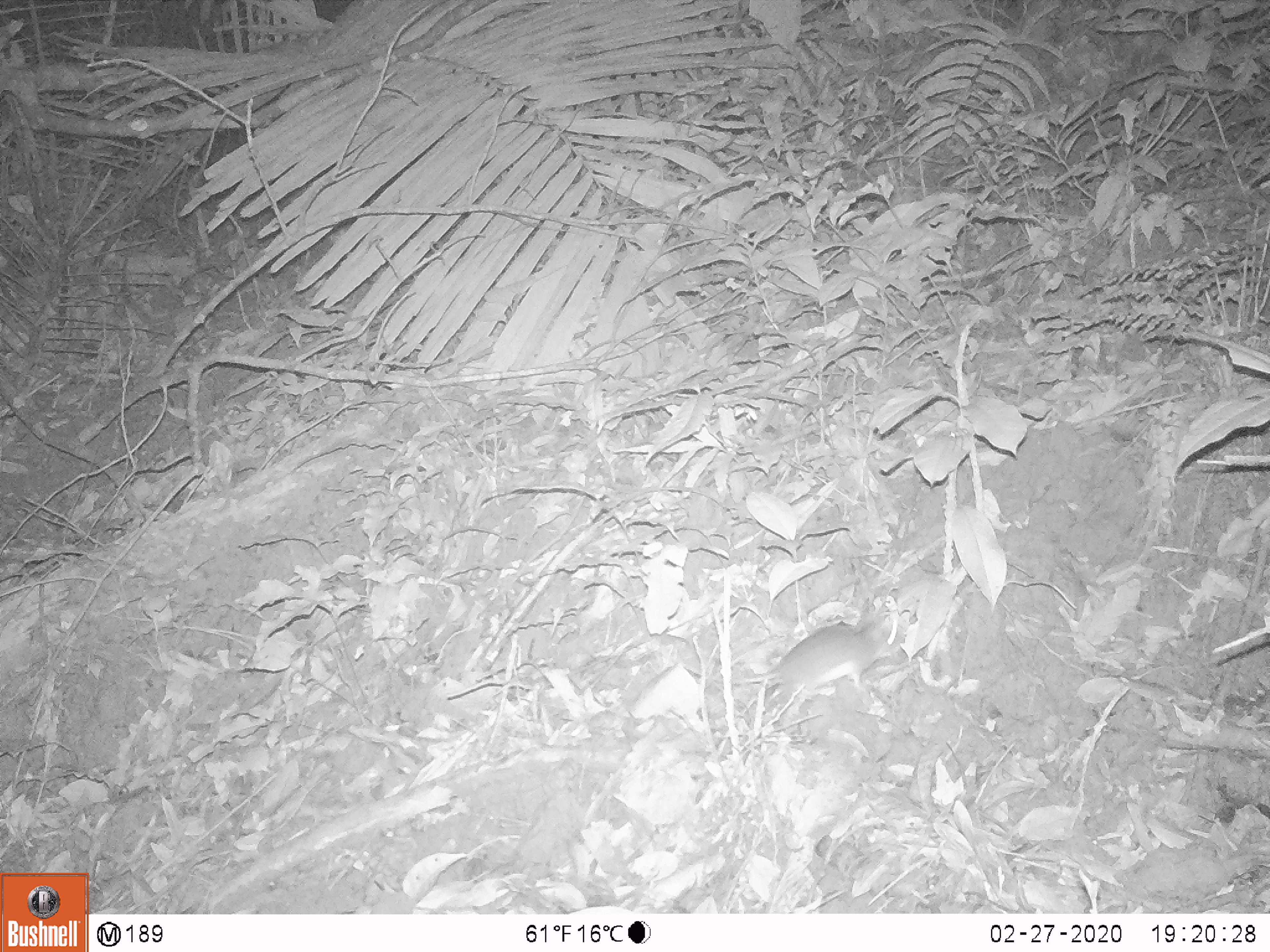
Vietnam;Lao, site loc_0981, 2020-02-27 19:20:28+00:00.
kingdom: Animalia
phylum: Chordata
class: Mammalia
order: Rodentia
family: Muridae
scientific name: Muridae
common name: old-world mice and rats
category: unidentified murid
Unidentified murid (old-world mice and rats) (Muridae). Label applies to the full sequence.